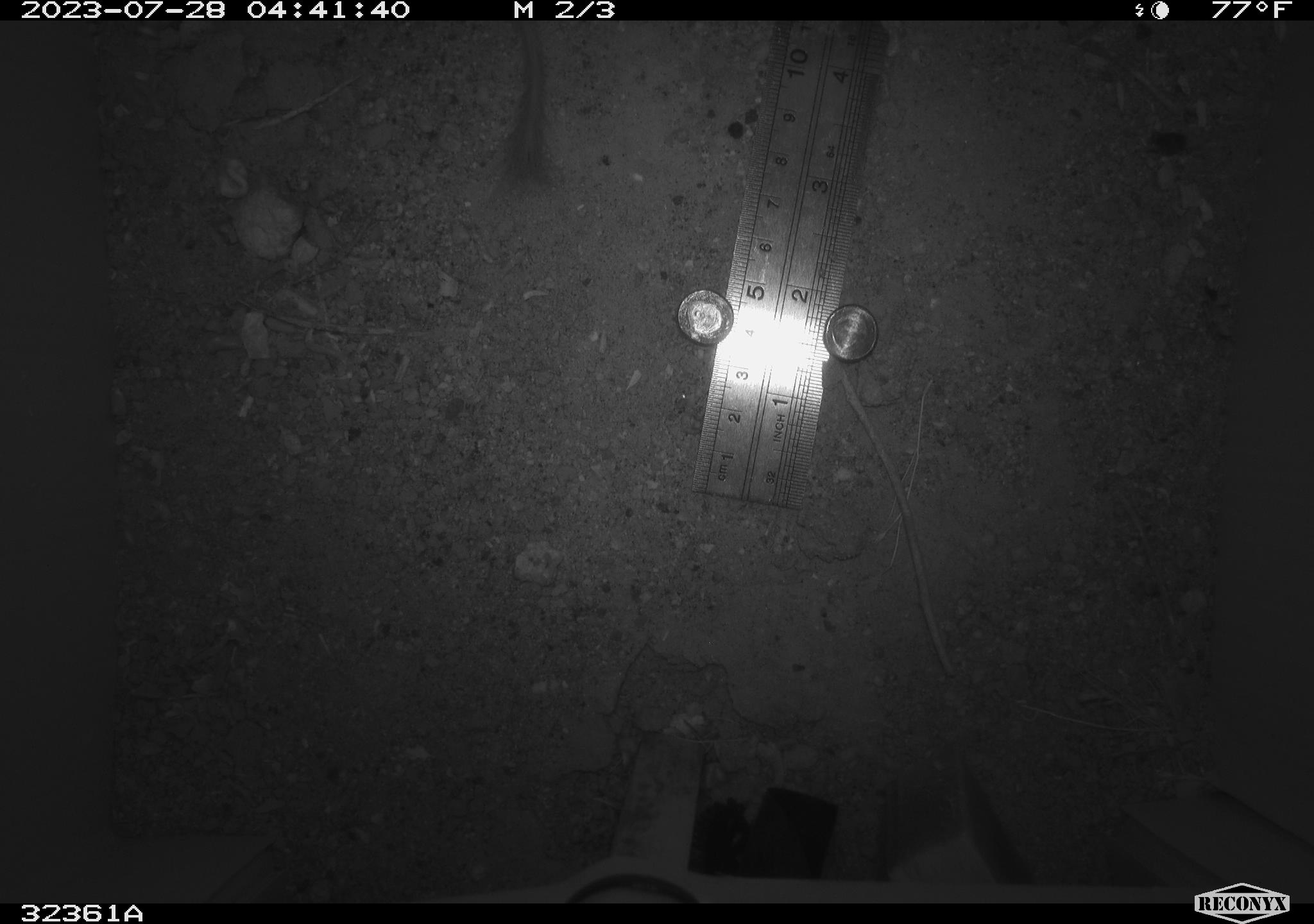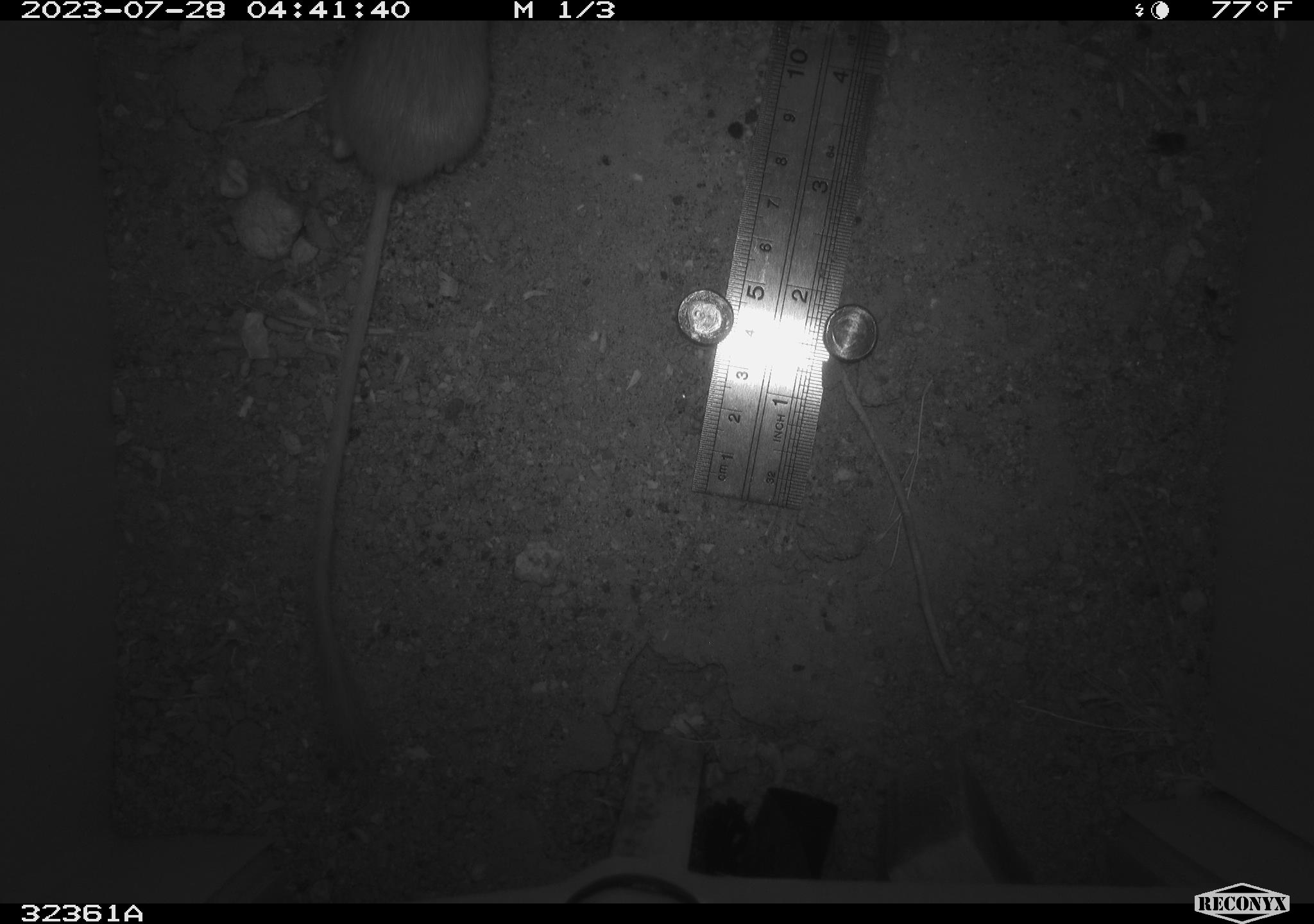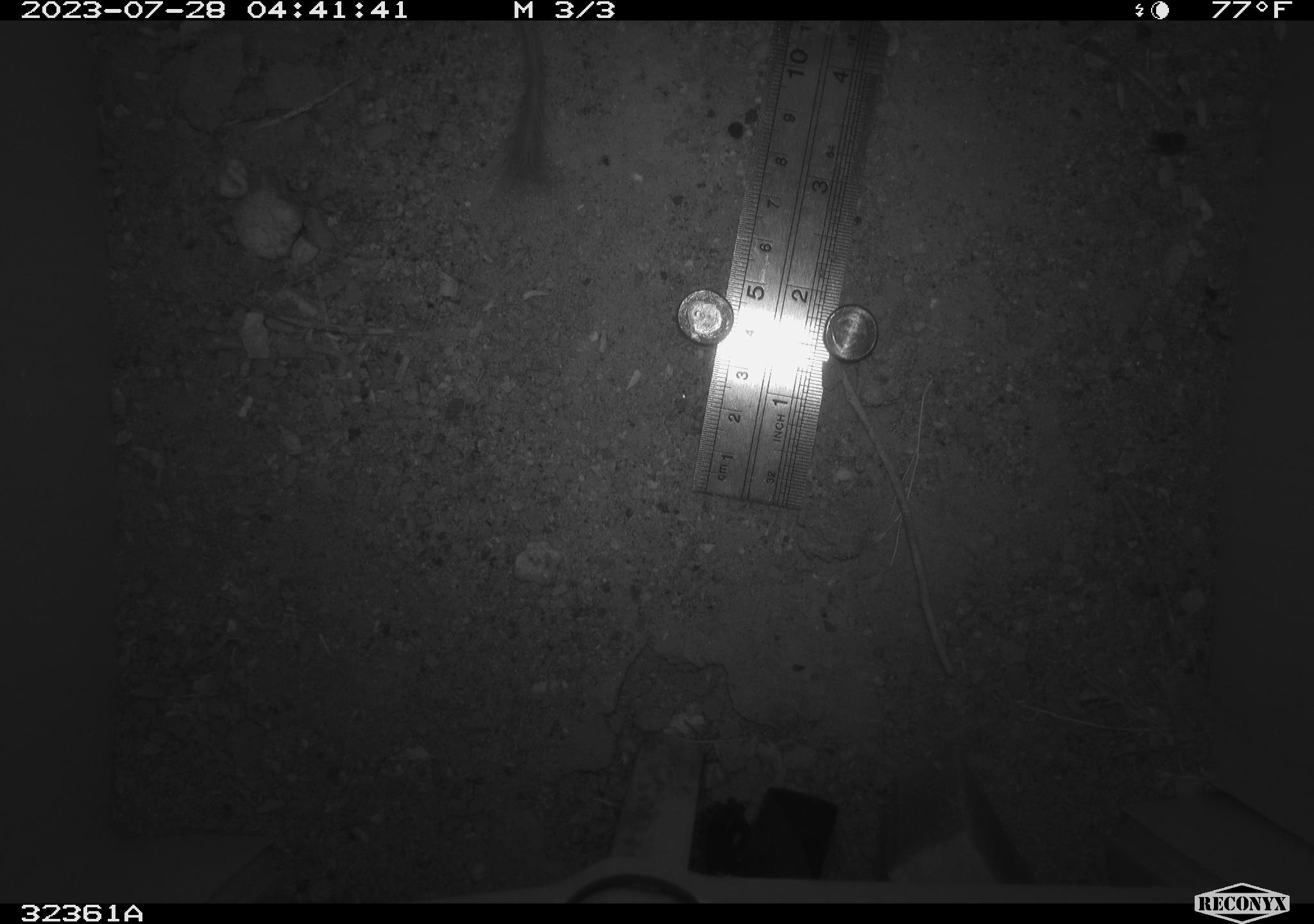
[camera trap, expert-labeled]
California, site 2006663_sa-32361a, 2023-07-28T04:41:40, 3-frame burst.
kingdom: Animalia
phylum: Chordata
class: Mammalia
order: Rodentia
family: Heteromyidae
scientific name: Heteromyidae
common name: kangaroo rats and pocket mice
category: heteromyidae family